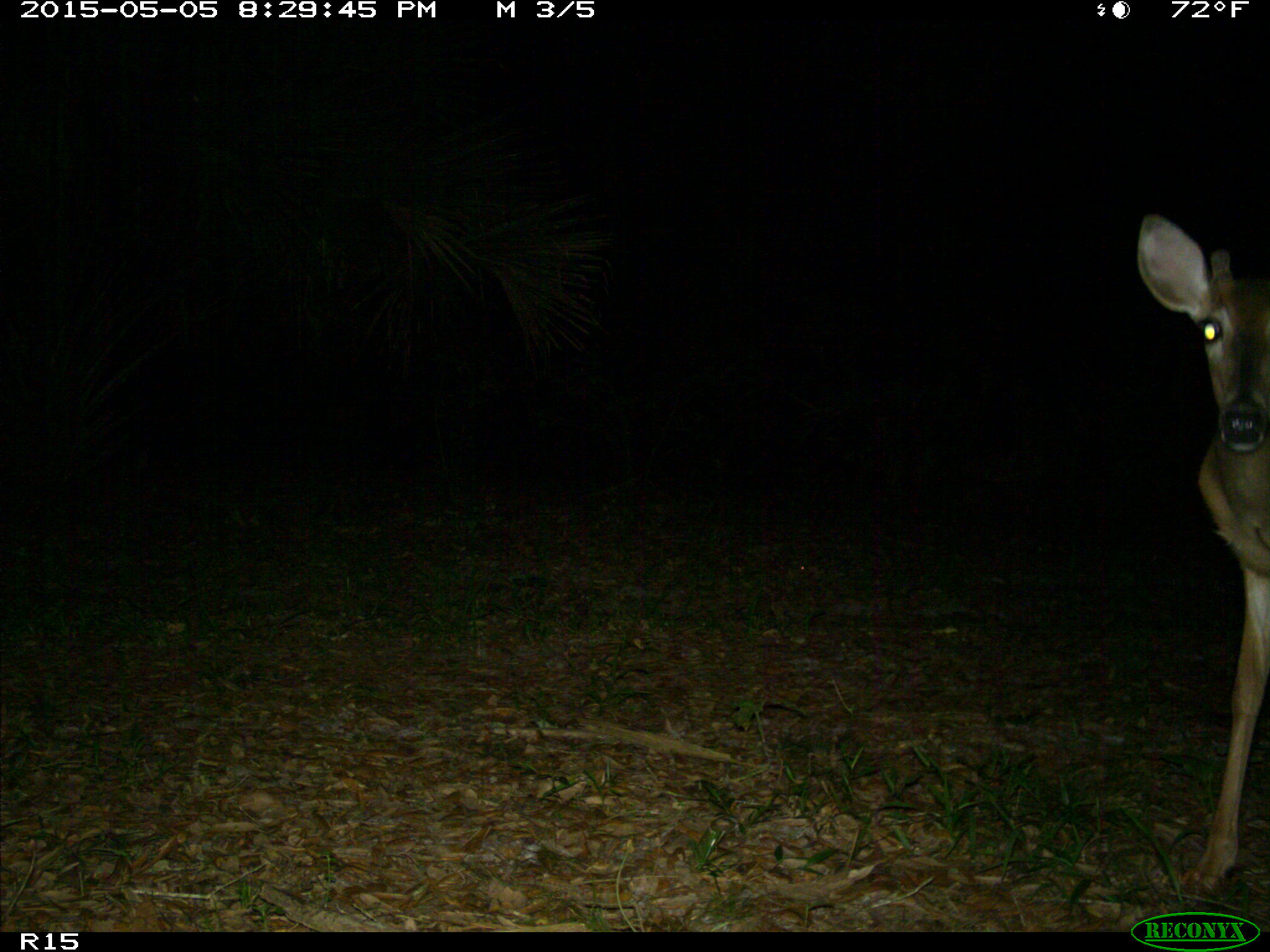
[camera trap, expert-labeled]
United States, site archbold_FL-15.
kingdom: Animalia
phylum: Chordata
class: Mammalia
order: Artiodactyla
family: Cervidae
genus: Odocoileus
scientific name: Odocoileus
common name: deer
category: unidentified deer